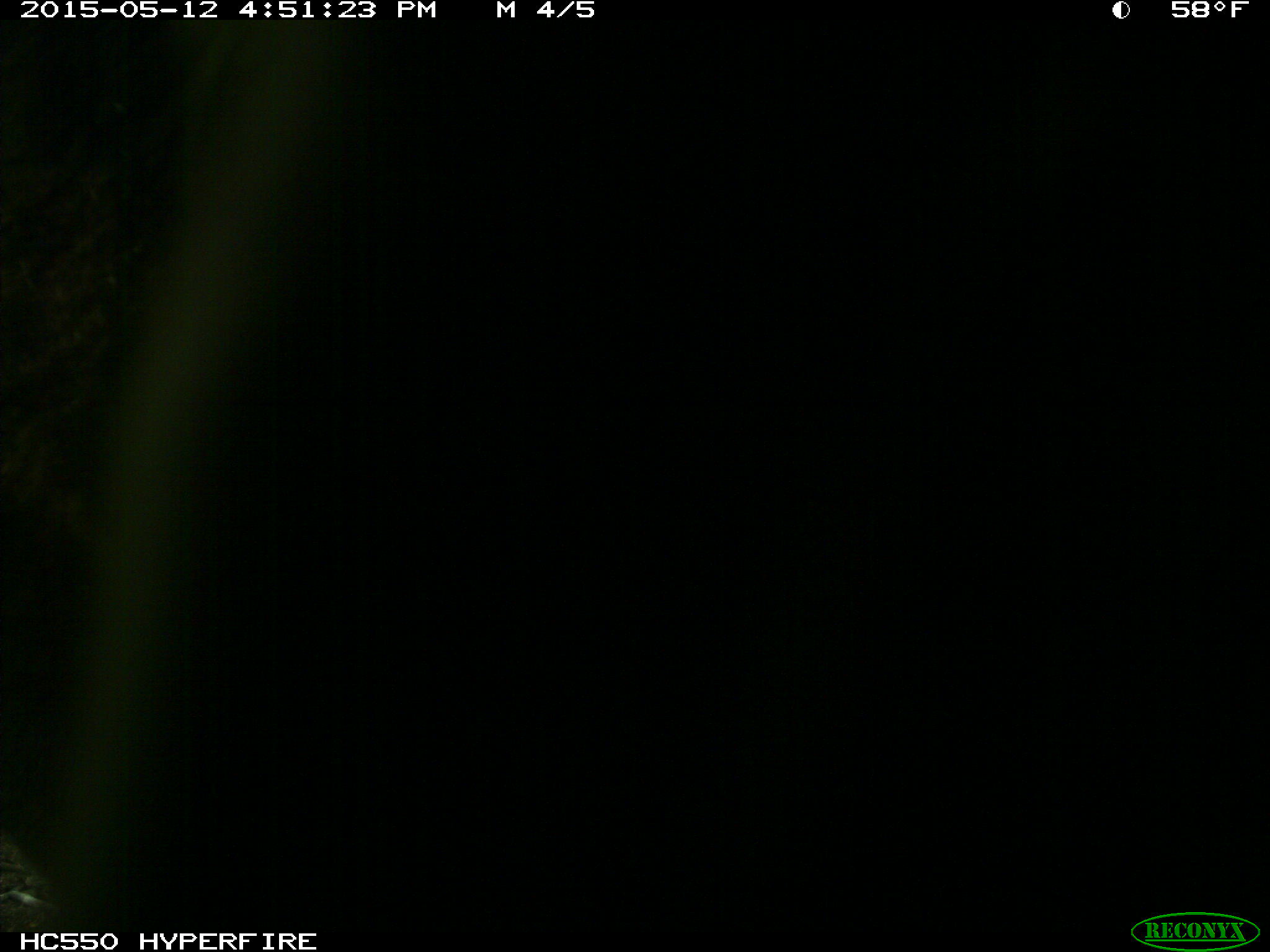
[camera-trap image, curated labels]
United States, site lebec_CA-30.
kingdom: Animalia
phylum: Chordata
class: Mammalia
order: Artiodactyla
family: Bovidae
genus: Bos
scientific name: Bos taurus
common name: domestic cow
Bos taurus (domestic cow).